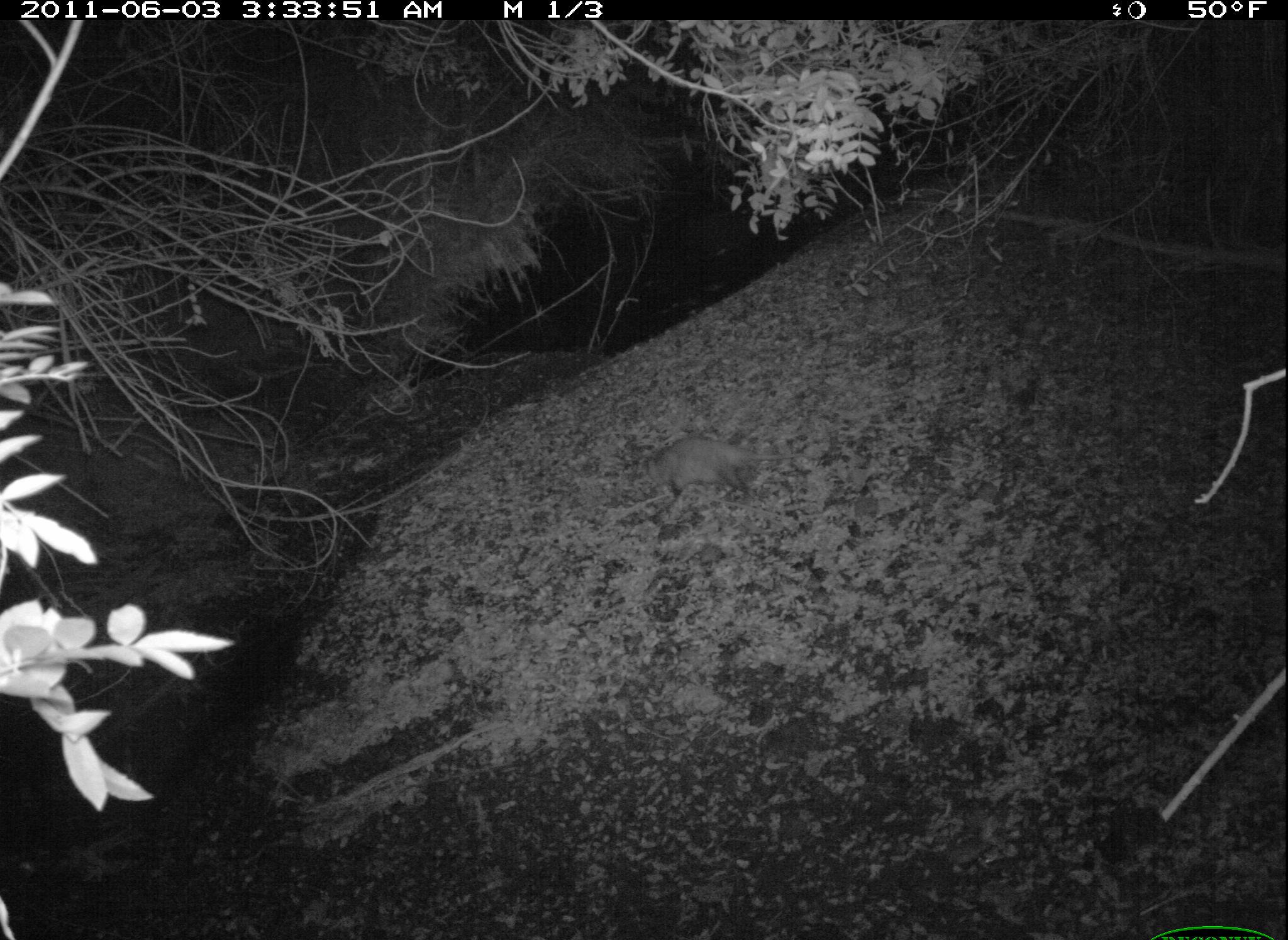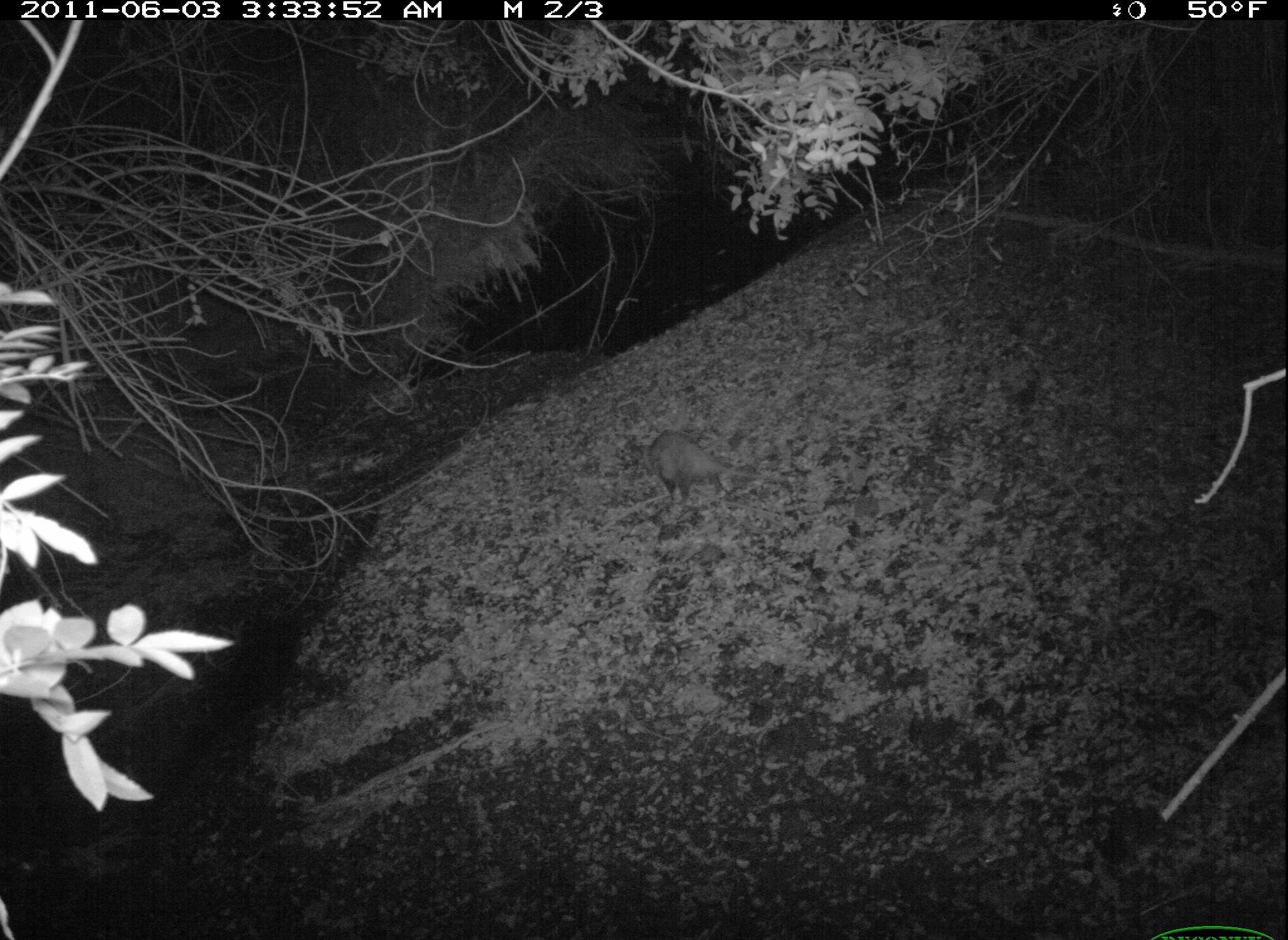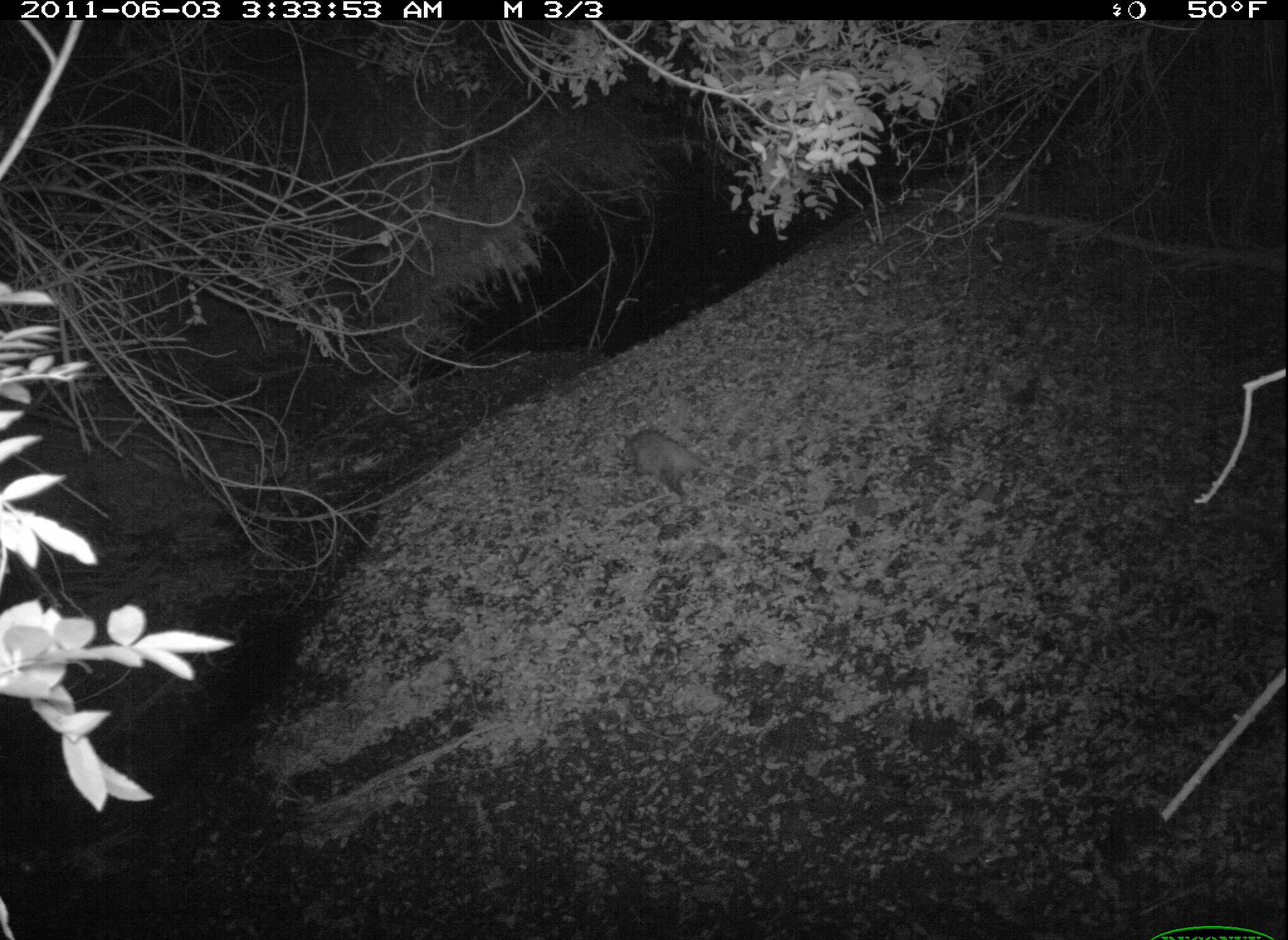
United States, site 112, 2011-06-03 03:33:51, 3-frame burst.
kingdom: Animalia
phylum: Chordata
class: Mammalia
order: Didelphimorphia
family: Didelphidae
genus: Didelphis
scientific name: Didelphis virginiana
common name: virginia opossum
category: opossum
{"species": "opossum (virginia opossum) (Didelphis virginiana)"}